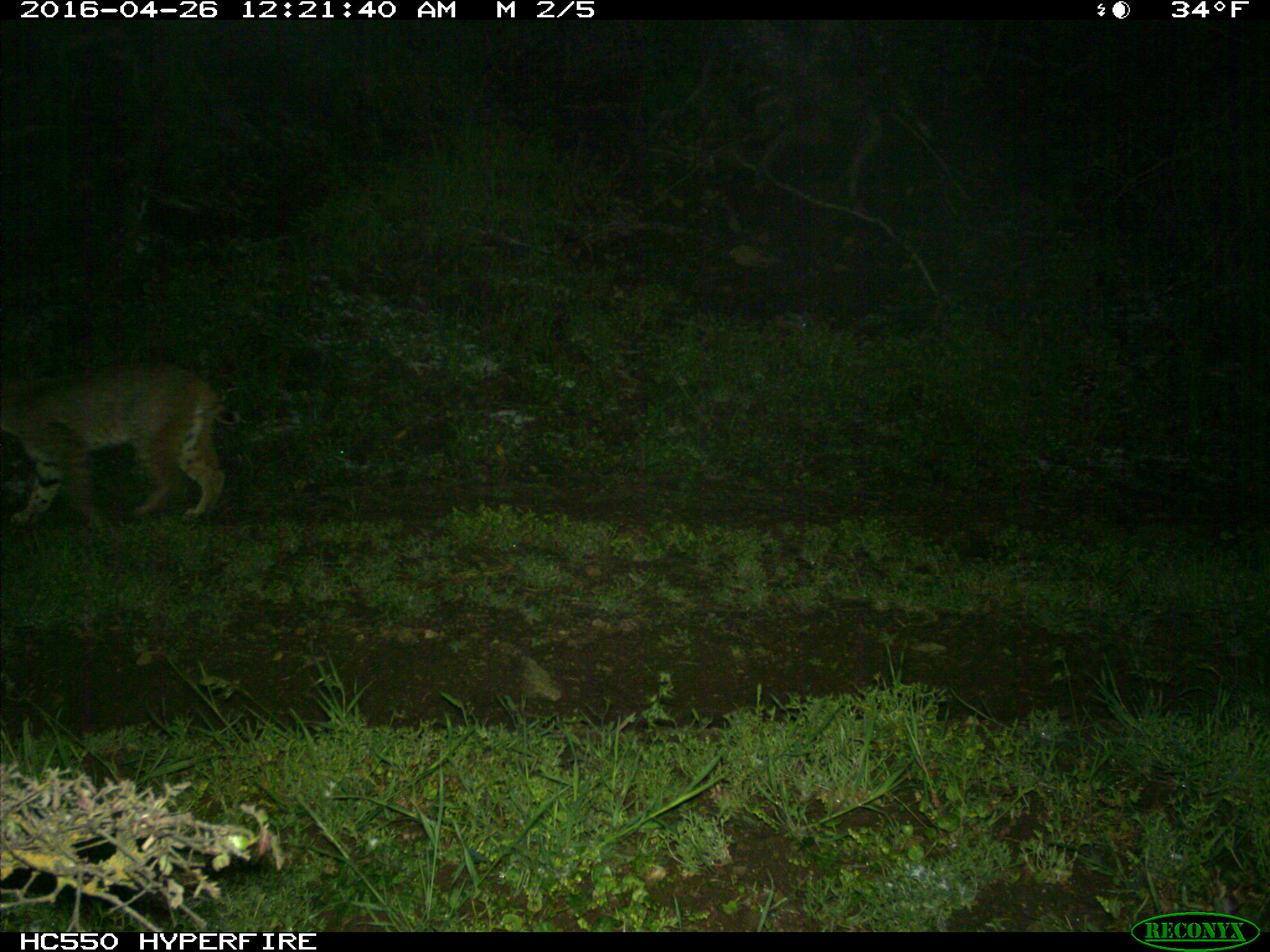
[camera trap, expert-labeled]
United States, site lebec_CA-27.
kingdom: Animalia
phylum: Chordata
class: Mammalia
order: Carnivora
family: Felidae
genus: Lynx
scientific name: Lynx rufus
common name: bobcat